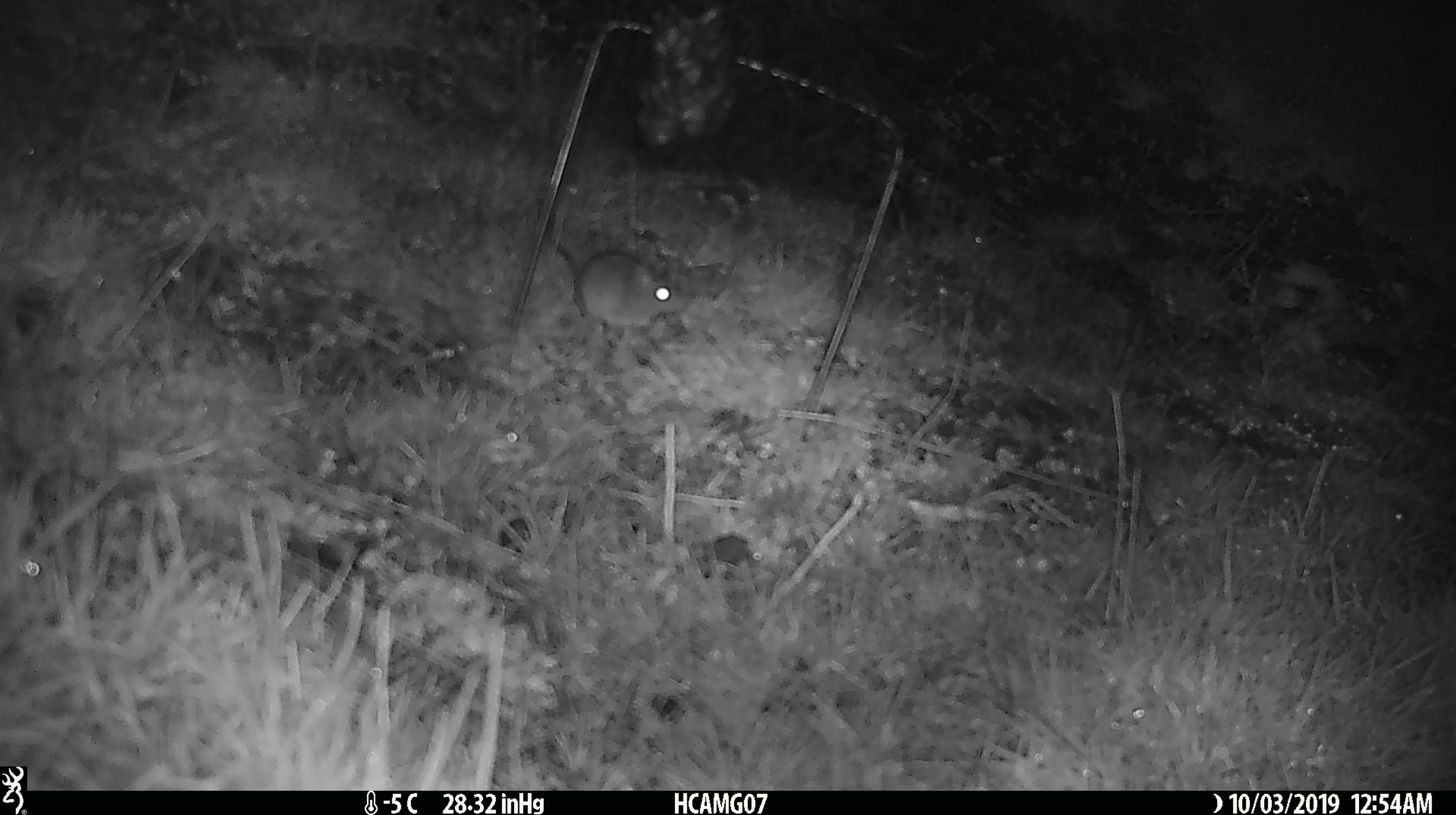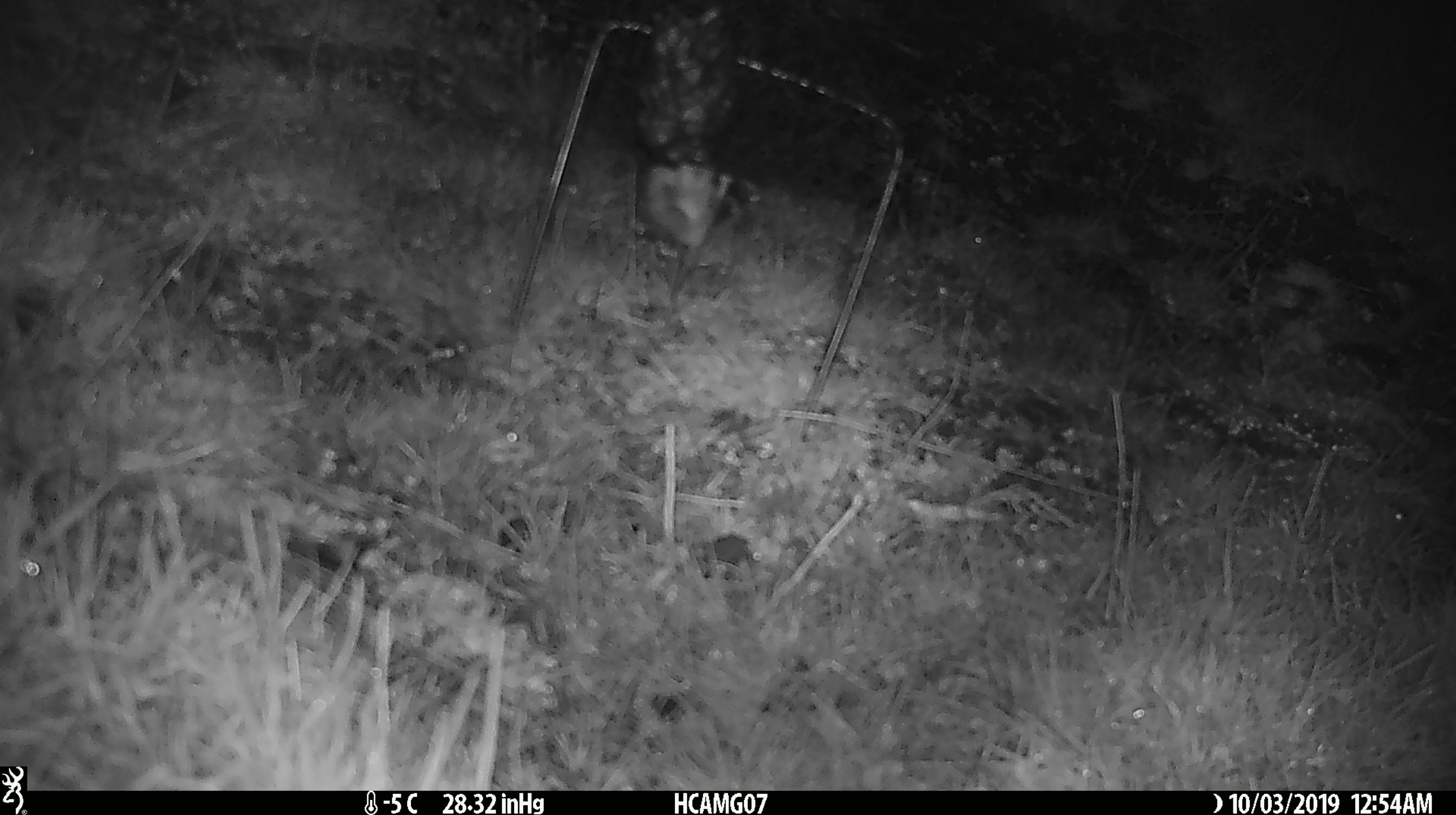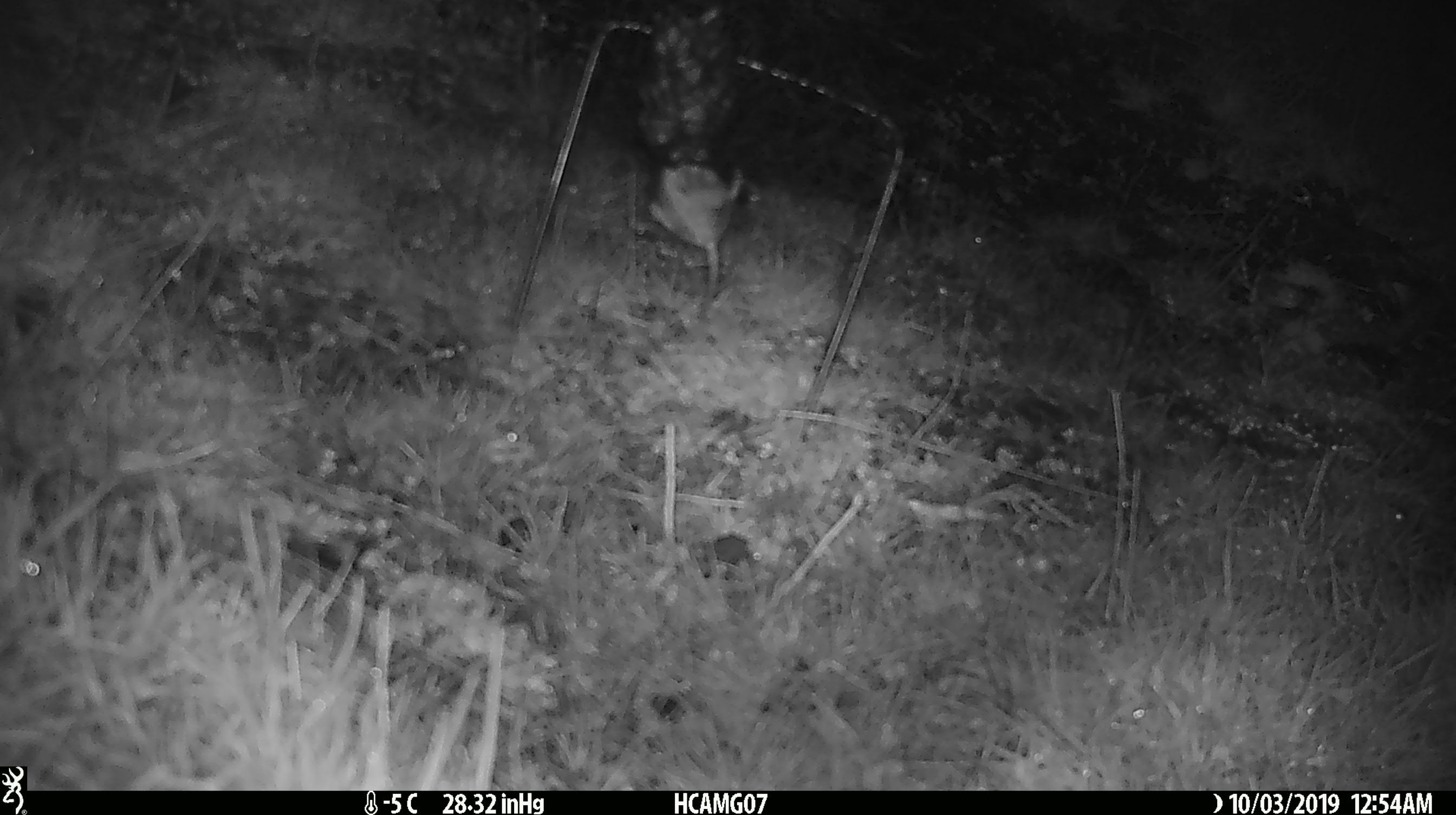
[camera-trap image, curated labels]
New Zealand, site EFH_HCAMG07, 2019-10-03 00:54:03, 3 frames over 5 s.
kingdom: Animalia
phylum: Chordata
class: Mammalia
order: Rodentia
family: Muridae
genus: Mus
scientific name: Mus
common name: mouse